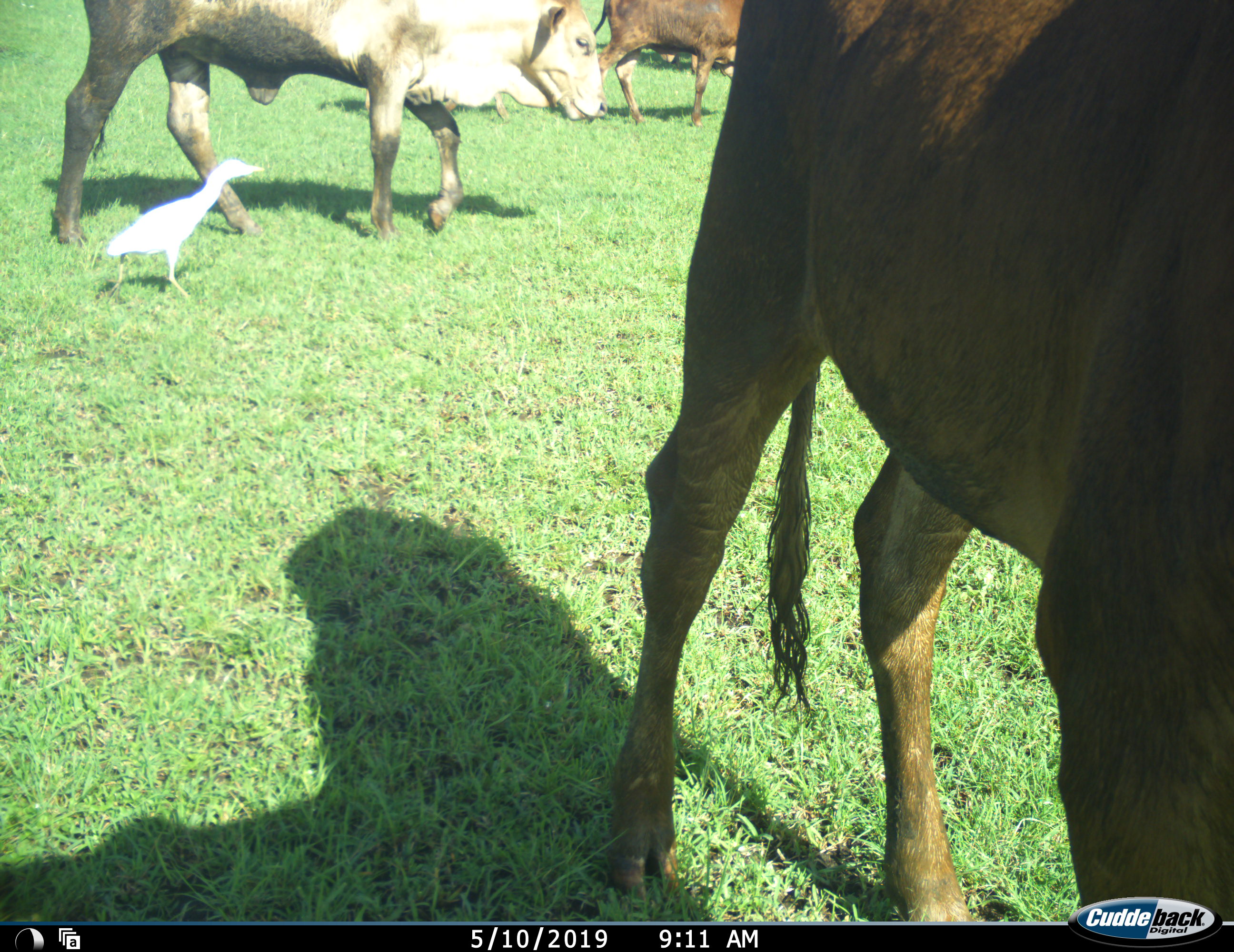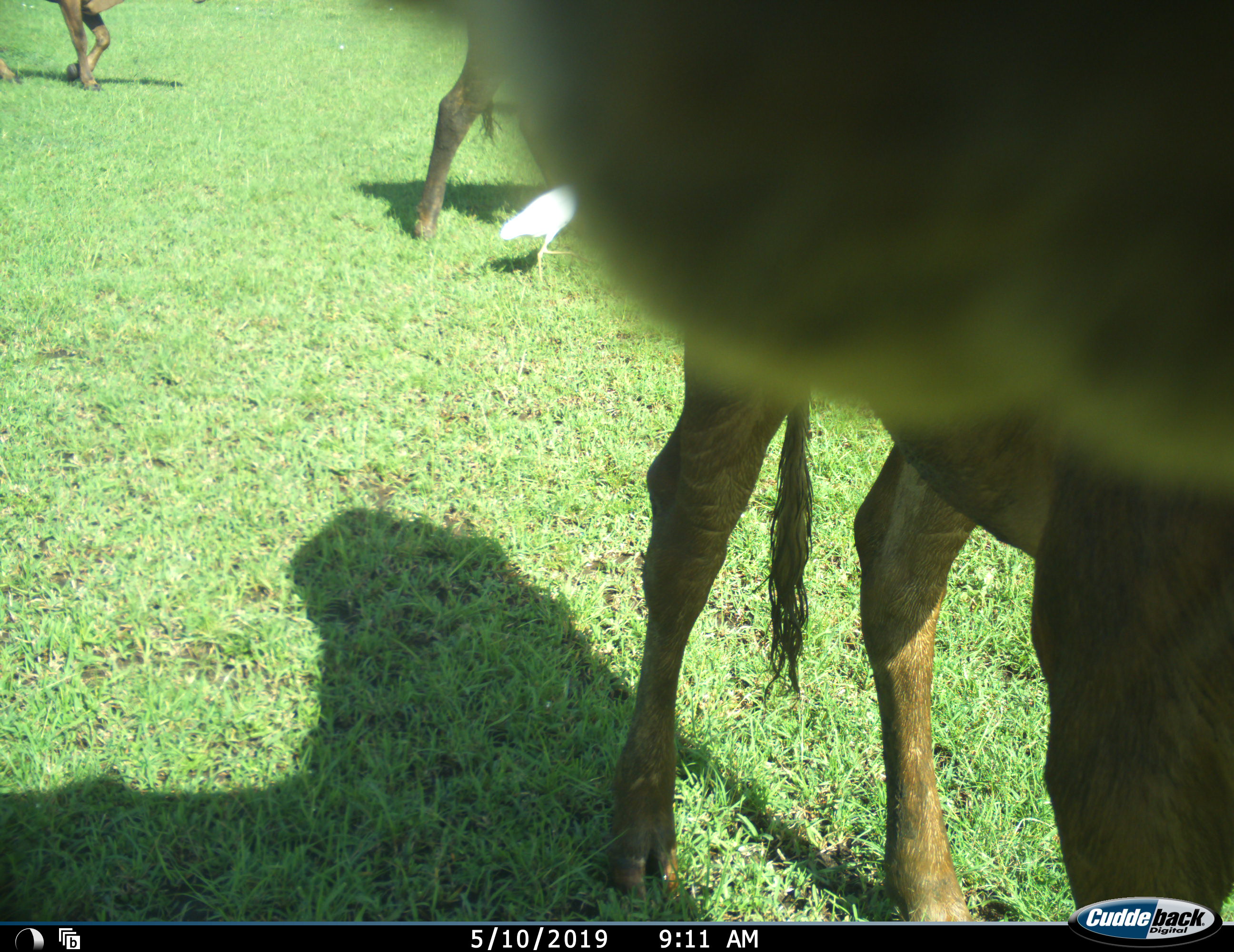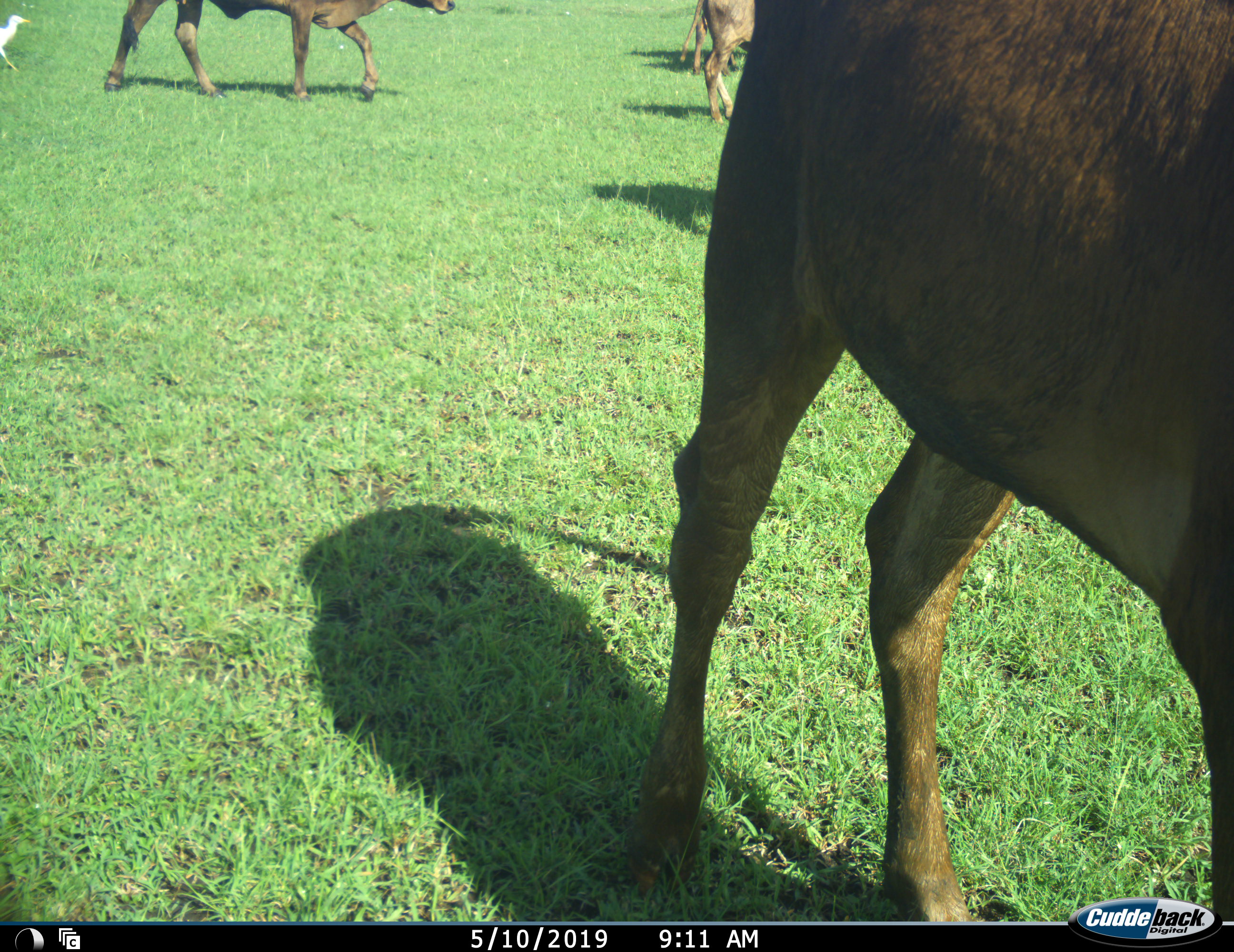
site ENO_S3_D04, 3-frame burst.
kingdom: Animalia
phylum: Chordata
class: Aves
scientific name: Aves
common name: bird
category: birdother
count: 1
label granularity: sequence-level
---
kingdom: Animalia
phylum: Chordata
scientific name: Vertebrata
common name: domestic animal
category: domesticanimal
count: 4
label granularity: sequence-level